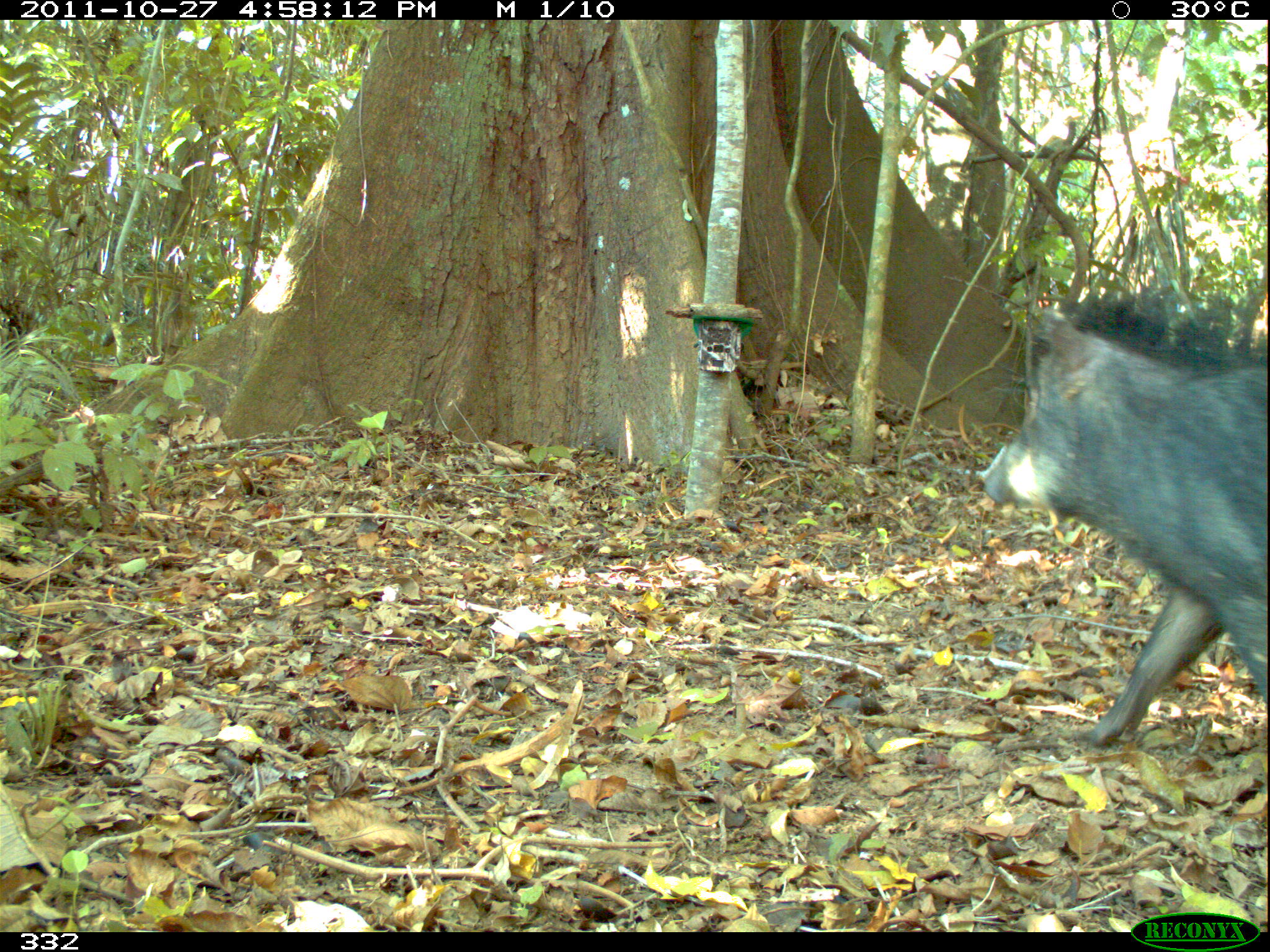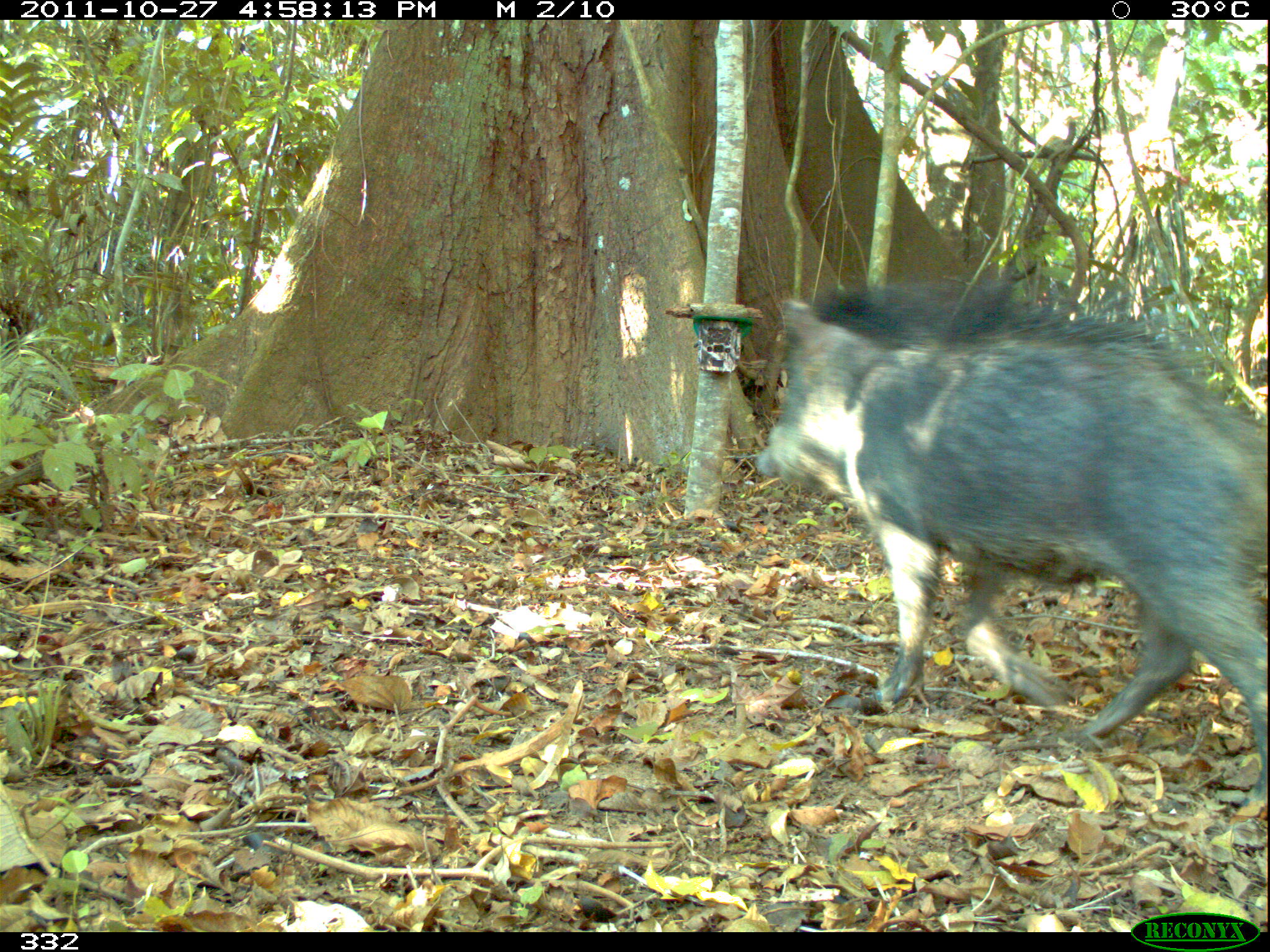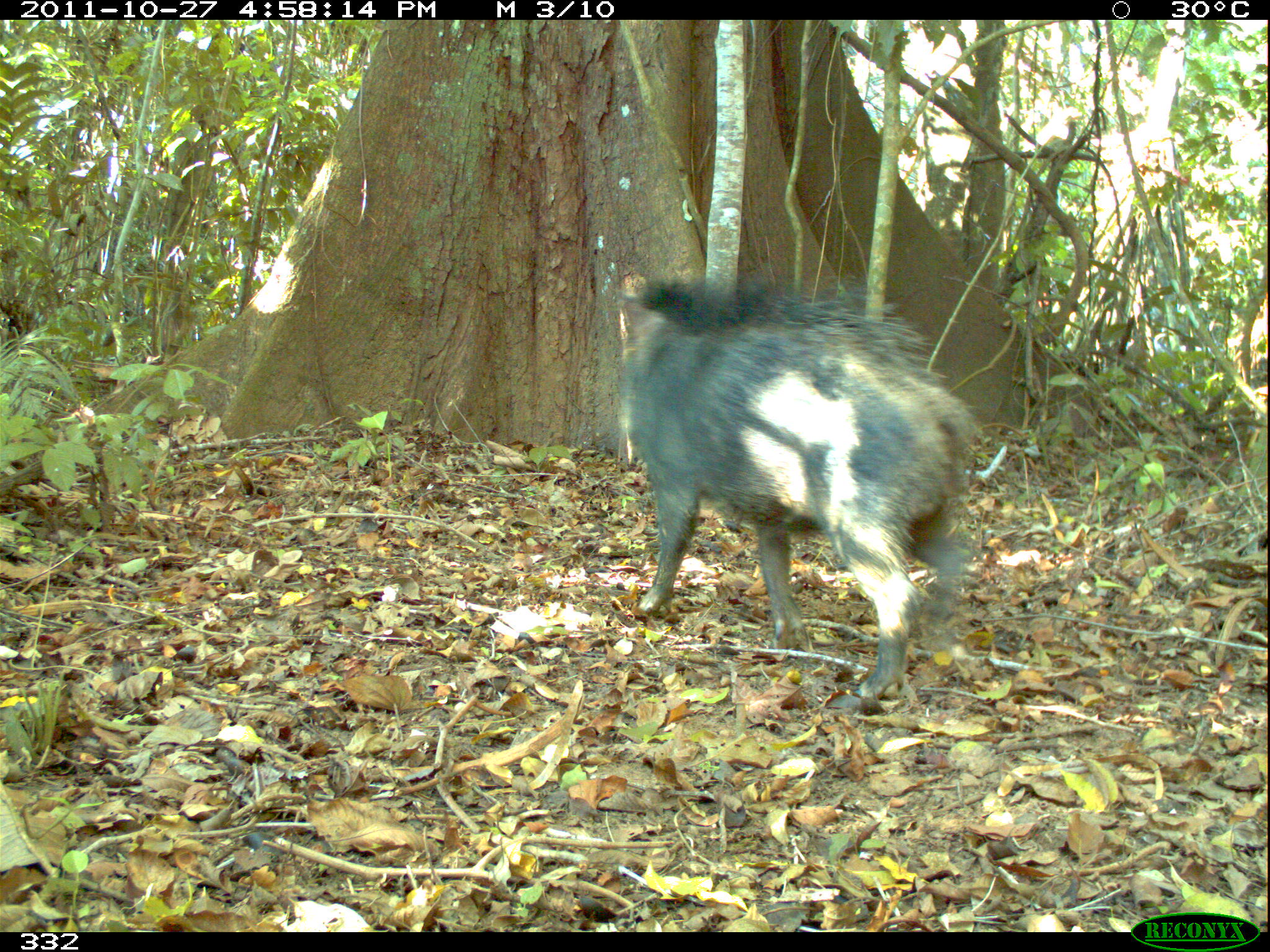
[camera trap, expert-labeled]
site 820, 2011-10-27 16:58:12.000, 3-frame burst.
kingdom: Animalia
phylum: Chordata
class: Mammalia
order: Artiodactyla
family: Tayassuidae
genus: Tayassu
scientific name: Tayassu pecari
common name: white-lipped peccary